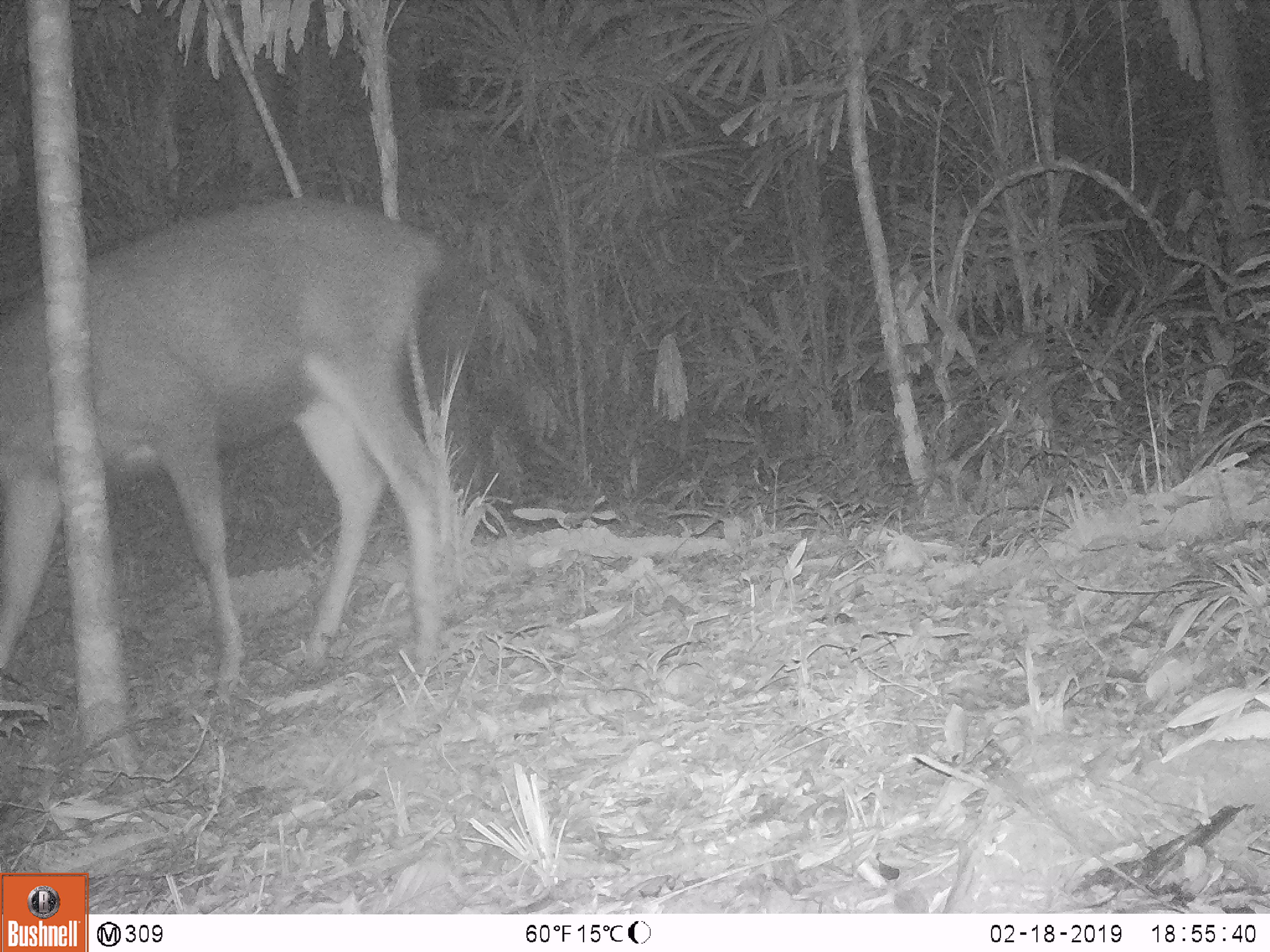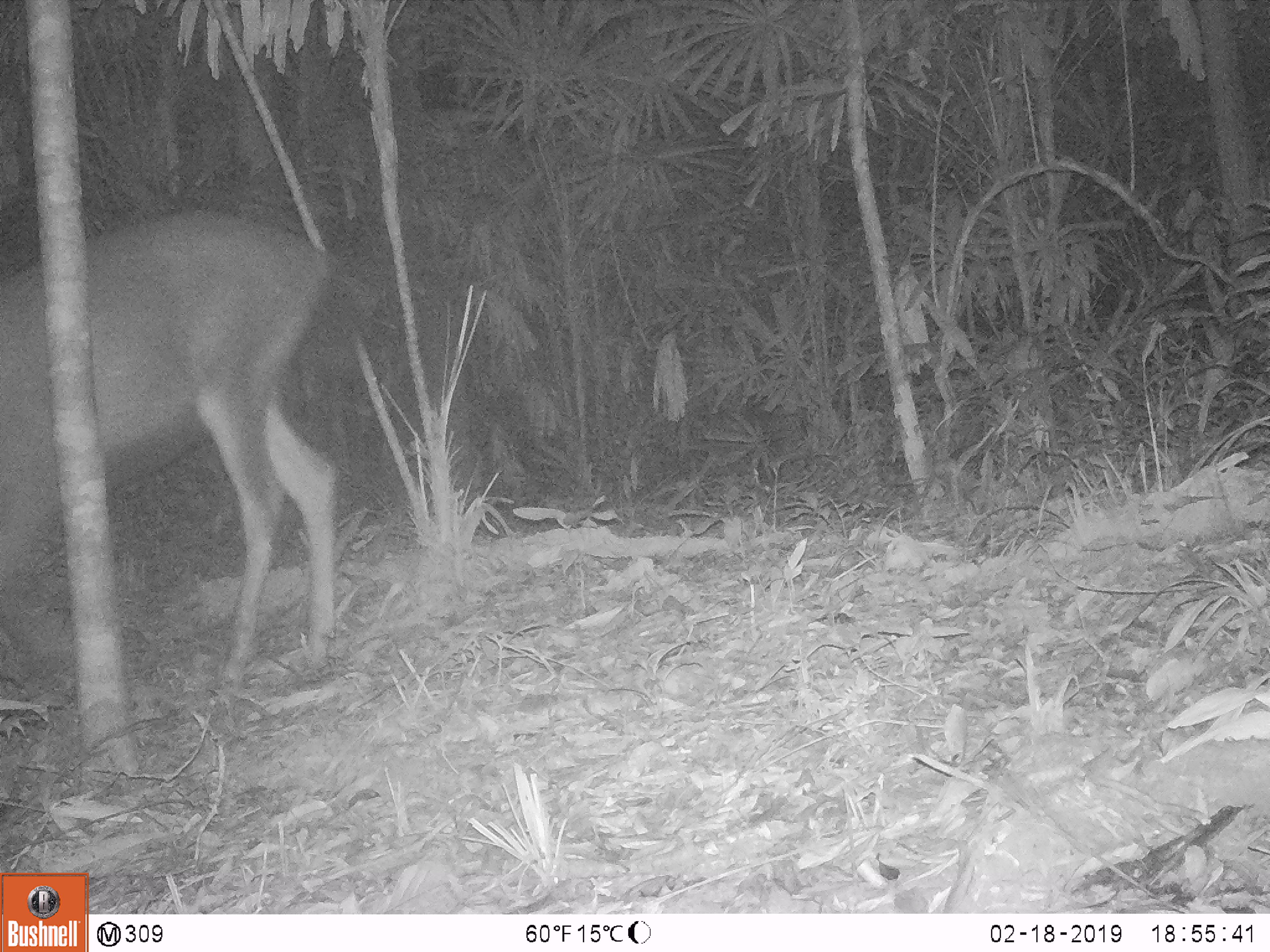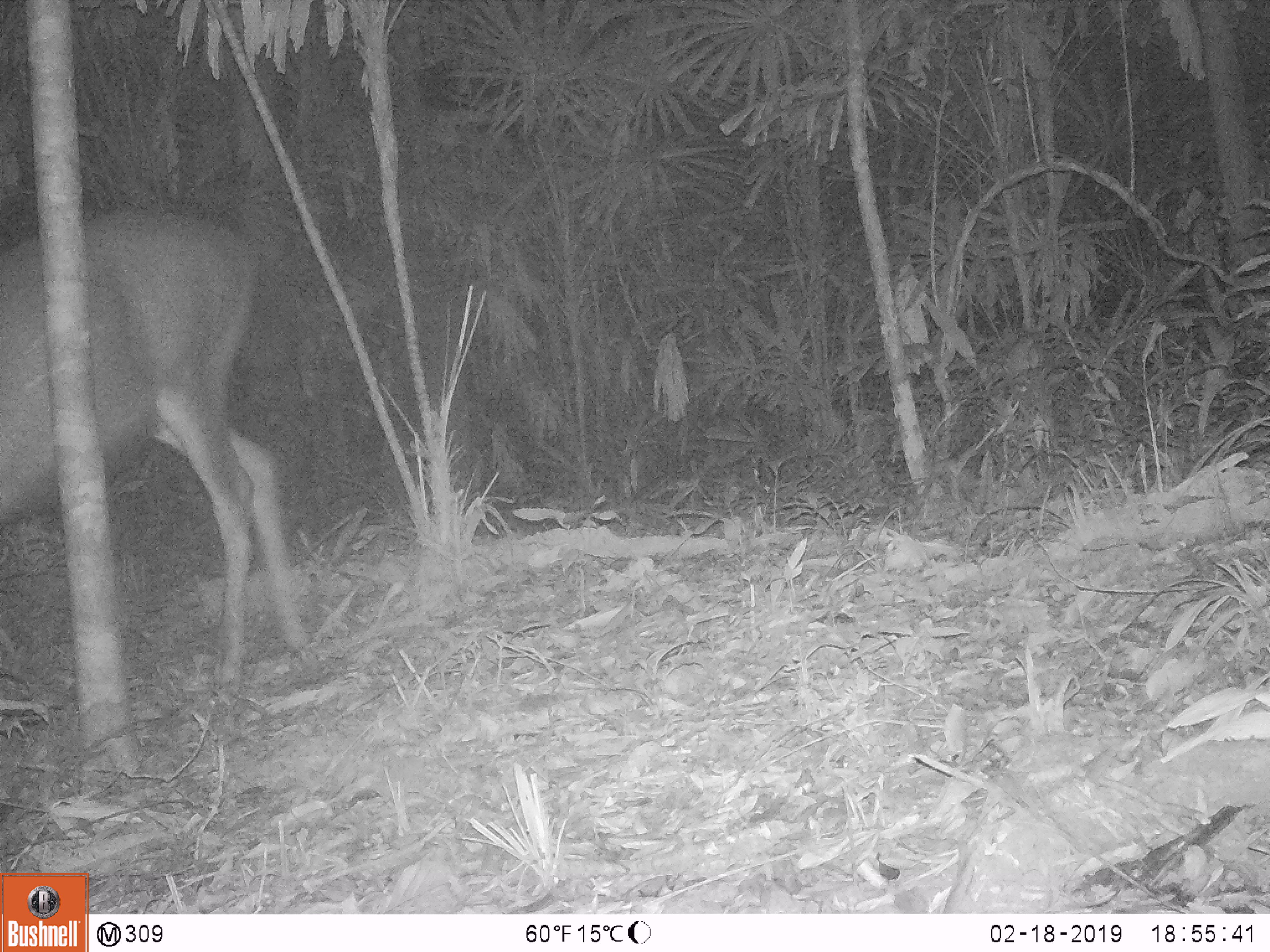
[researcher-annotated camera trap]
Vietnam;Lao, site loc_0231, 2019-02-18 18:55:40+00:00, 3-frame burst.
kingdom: Animalia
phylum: Chordata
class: Mammalia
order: Artiodactyla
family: Cervidae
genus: Rusa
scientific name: Rusa unicolor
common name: sambar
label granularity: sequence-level